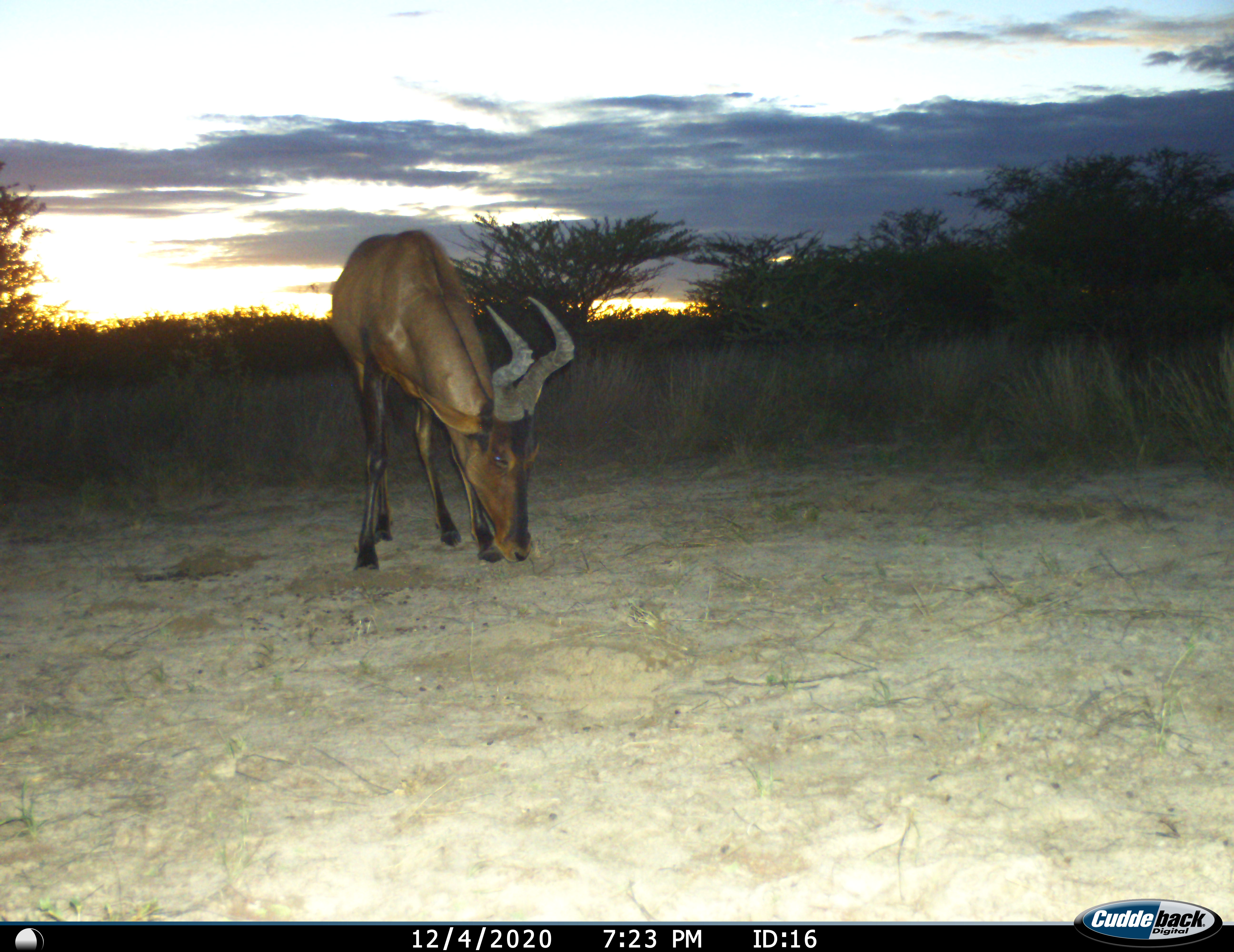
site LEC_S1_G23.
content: unidentified animal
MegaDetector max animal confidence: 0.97